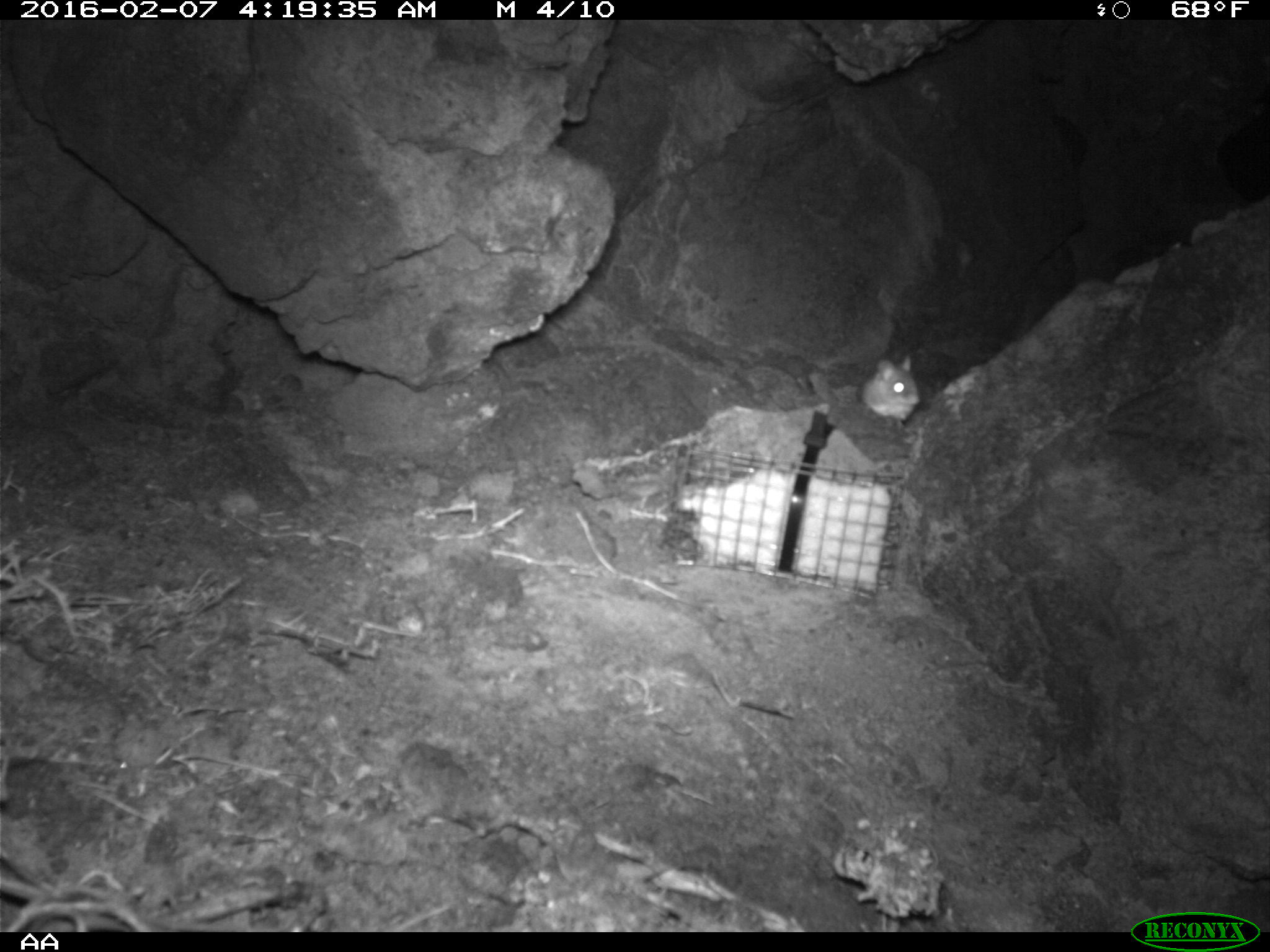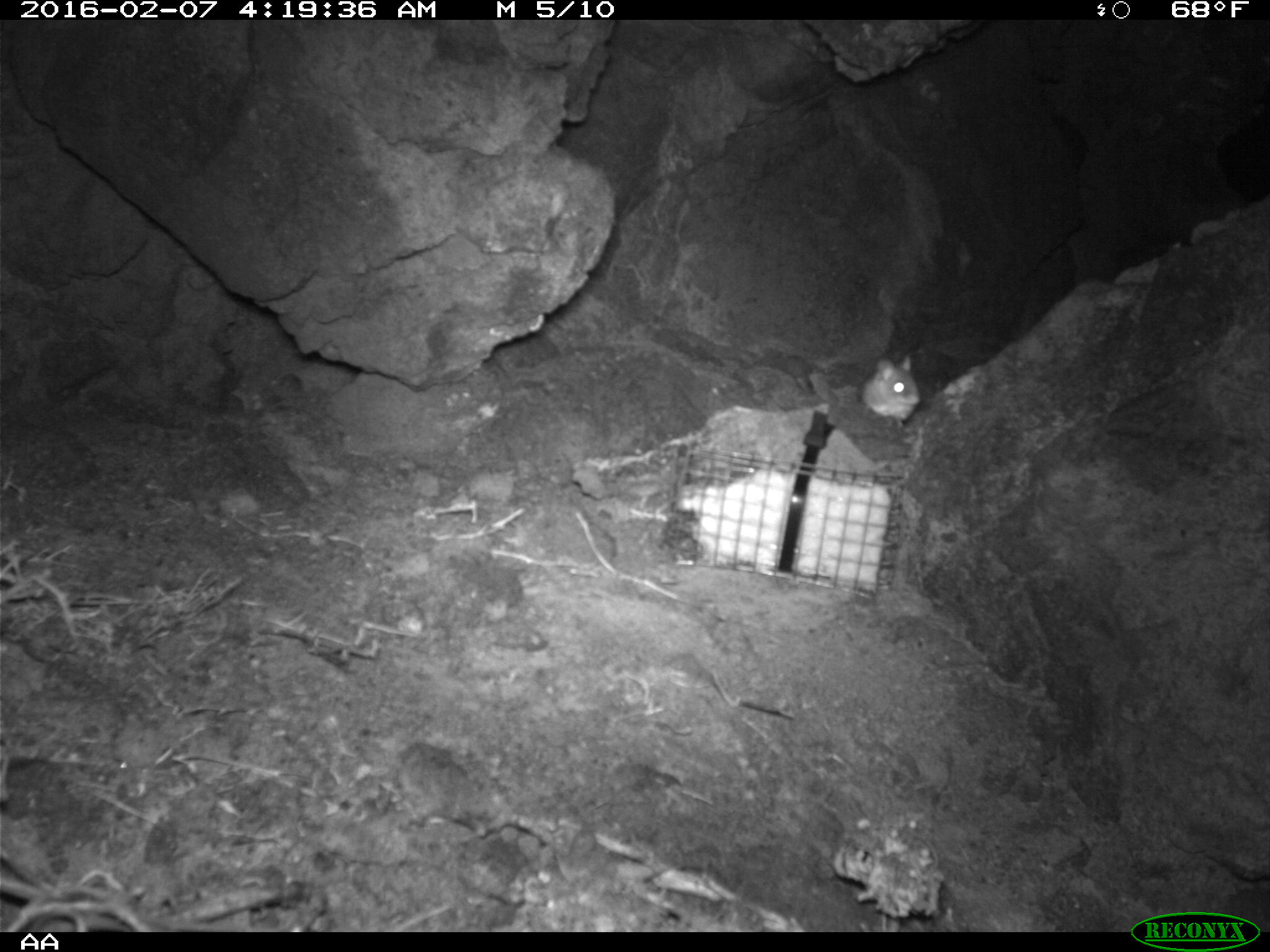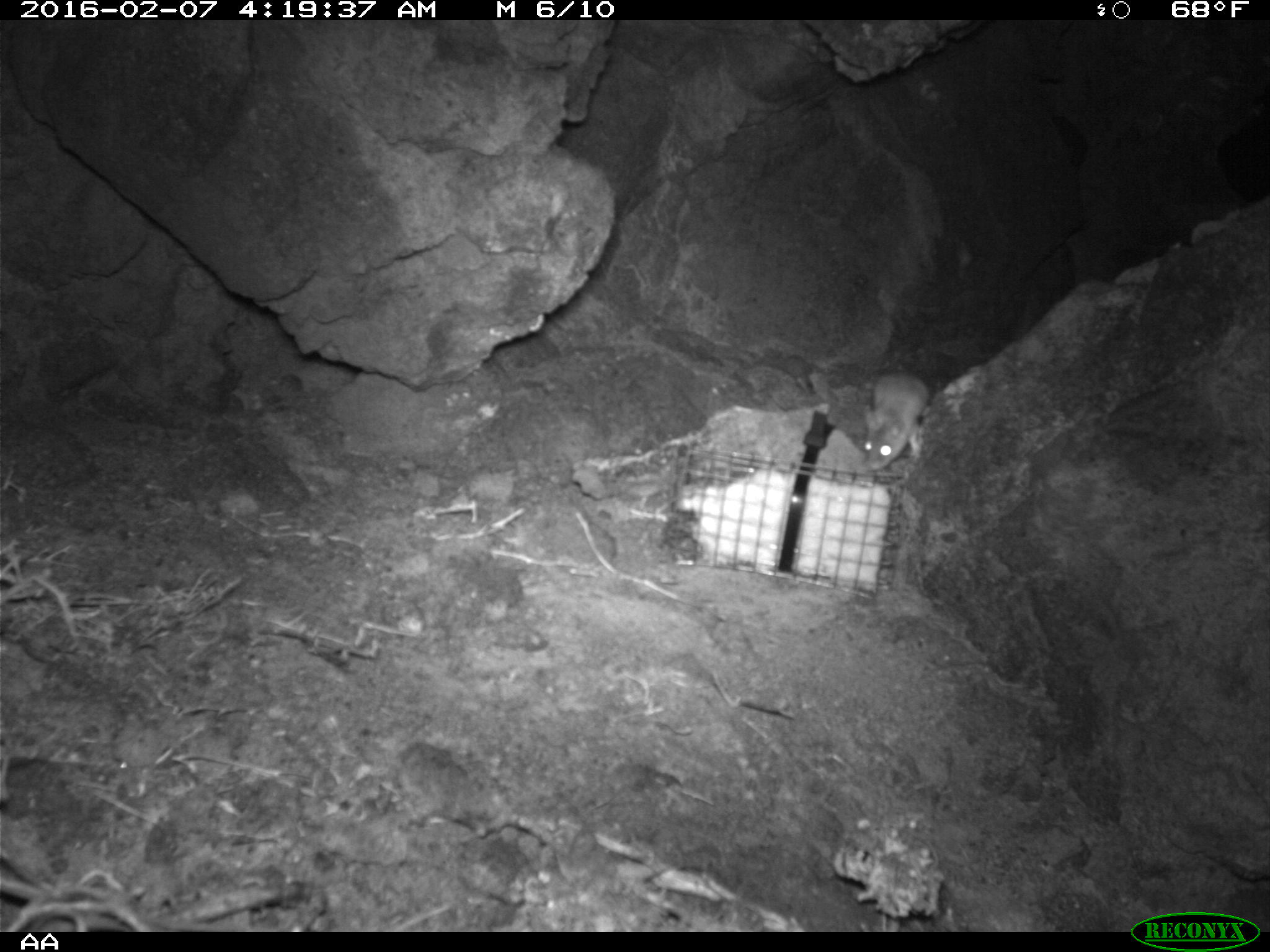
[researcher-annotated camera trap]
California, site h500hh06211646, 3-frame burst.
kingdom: Animalia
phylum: Chordata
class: Mammalia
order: Rodentia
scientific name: Rodentia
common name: rodent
Rodent (Rodentia).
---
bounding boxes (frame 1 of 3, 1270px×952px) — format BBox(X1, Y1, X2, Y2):
rodent: BBox(861, 356, 920, 419)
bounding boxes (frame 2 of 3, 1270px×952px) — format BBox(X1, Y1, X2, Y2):
rodent: BBox(858, 353, 919, 427)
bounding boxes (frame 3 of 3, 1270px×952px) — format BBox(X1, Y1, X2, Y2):
rodent: BBox(858, 367, 930, 472)